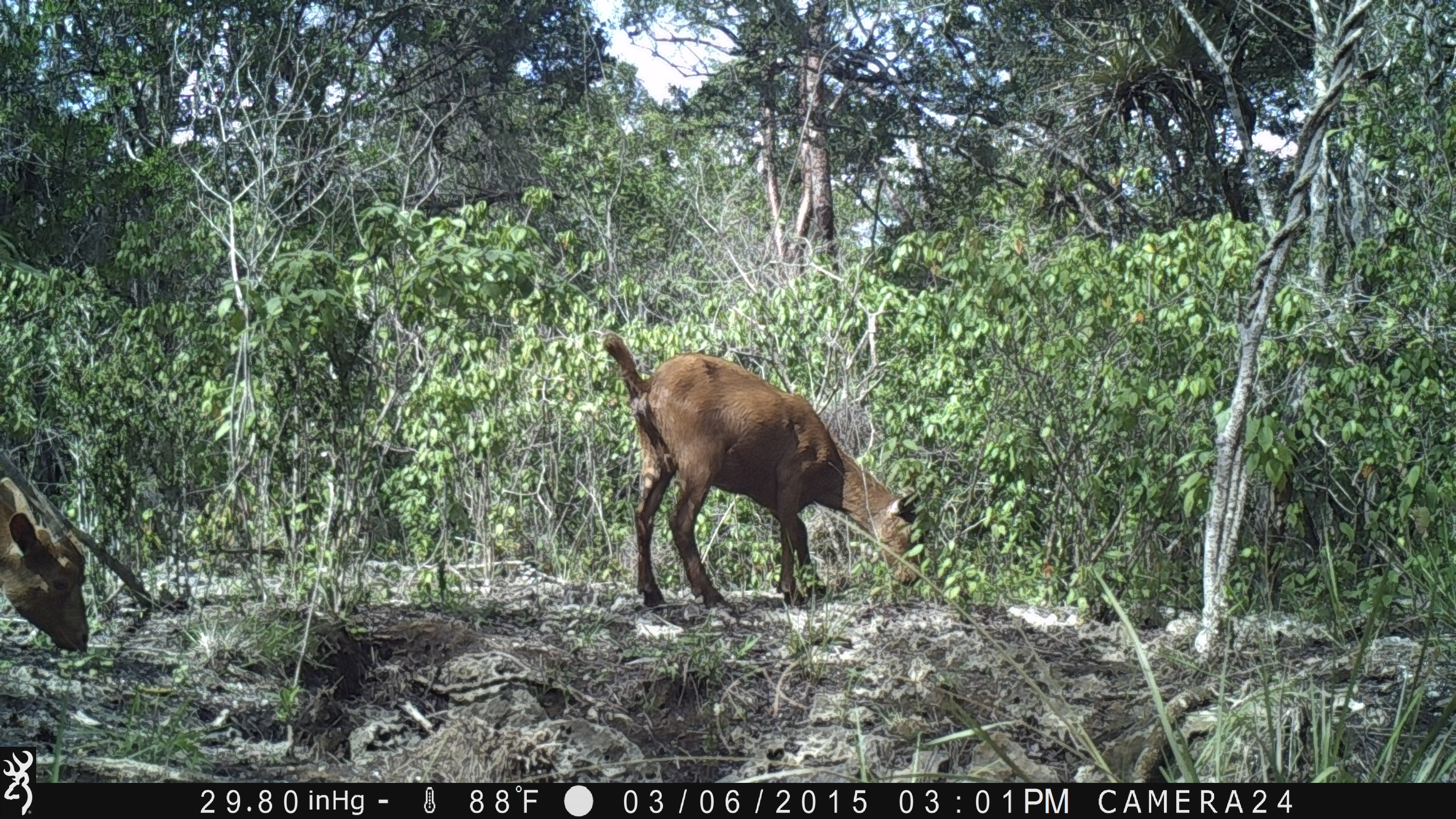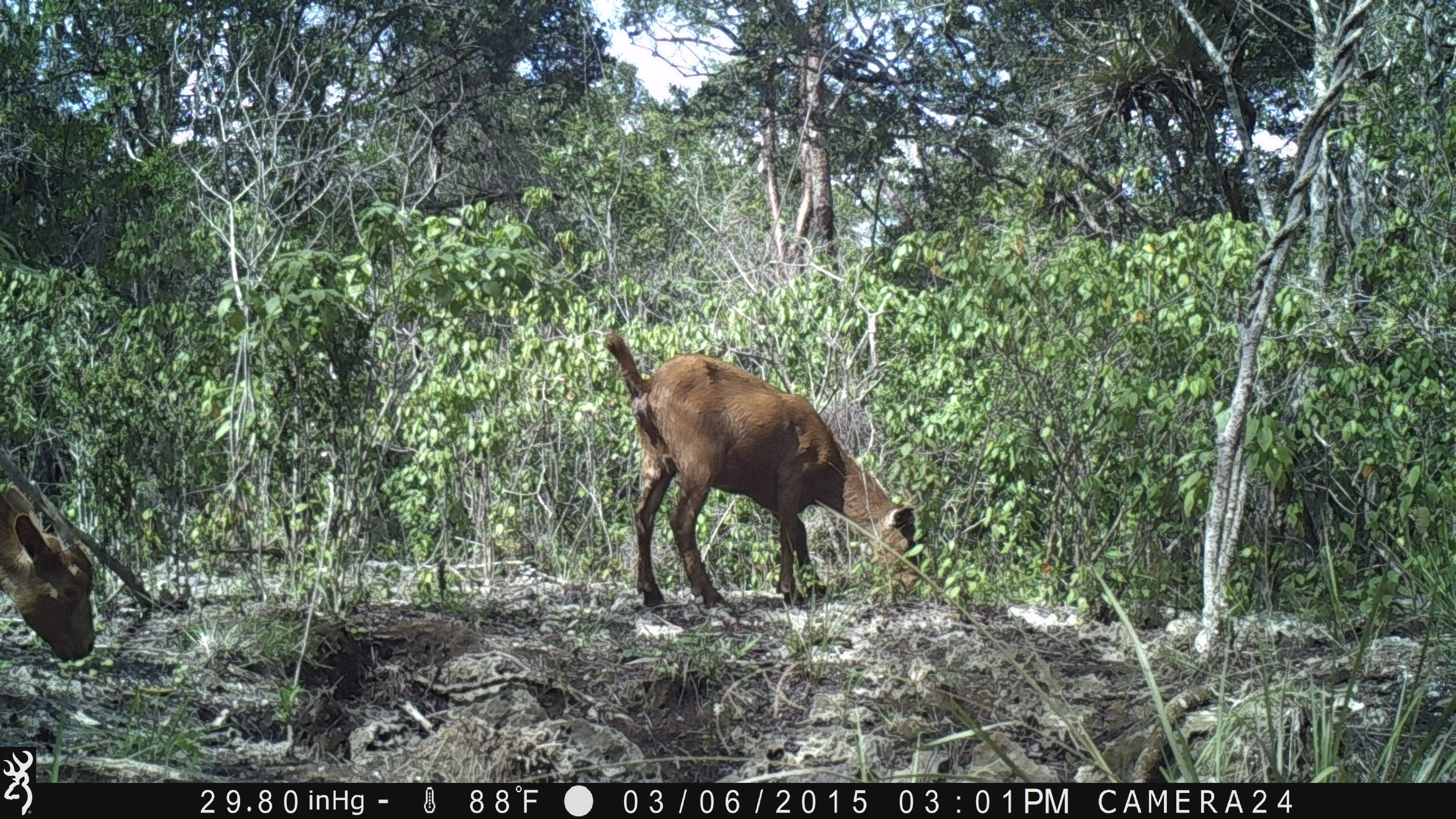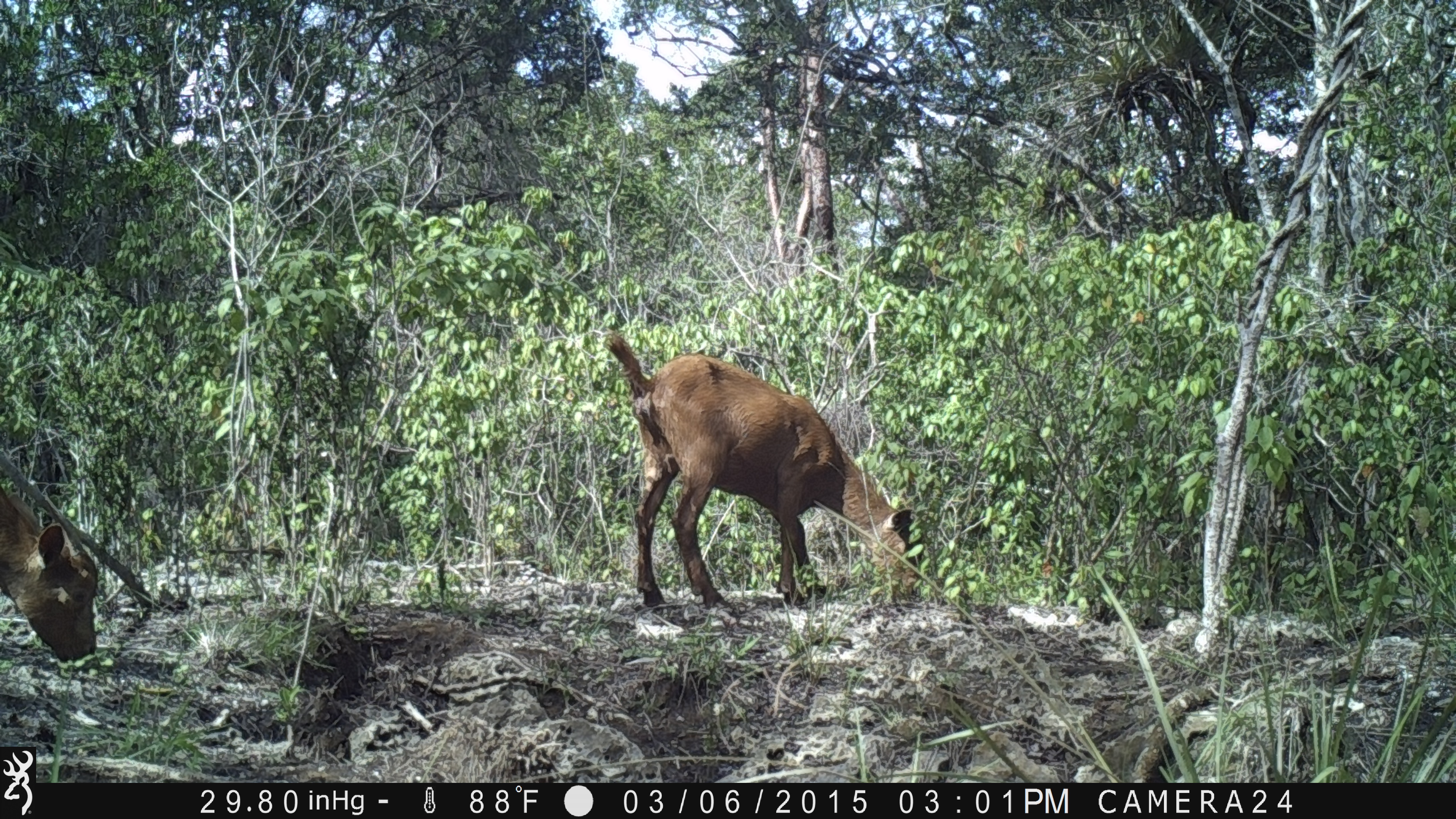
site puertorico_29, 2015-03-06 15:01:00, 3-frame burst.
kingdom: Animalia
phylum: Chordata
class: Mammalia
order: Artiodactyla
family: Bovidae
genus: Capra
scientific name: Capra hircus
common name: goat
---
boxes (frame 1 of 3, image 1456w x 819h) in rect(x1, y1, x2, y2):
goat: rect(594, 335, 921, 613); rect(0, 463, 92, 657)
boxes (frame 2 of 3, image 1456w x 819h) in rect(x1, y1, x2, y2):
goat: rect(599, 334, 925, 614); rect(0, 445, 99, 665)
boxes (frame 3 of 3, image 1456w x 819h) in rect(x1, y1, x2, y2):
goat: rect(600, 334, 918, 613); rect(0, 454, 102, 669)